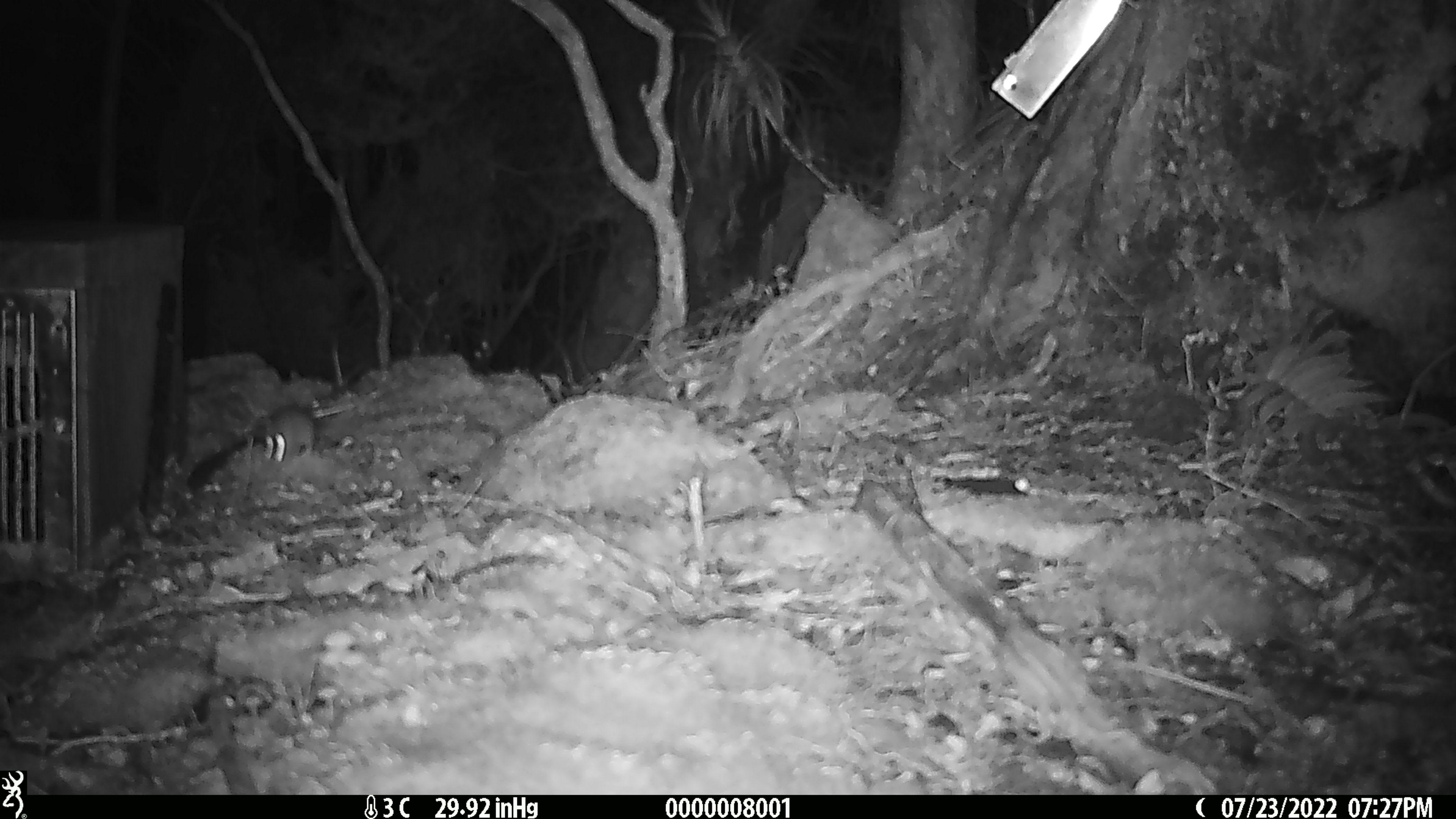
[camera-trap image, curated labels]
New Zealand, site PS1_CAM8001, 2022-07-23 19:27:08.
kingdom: Animalia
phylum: Chordata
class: Mammalia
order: Rodentia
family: Muridae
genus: Mus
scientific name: Mus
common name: mouse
Mouse (Mus).